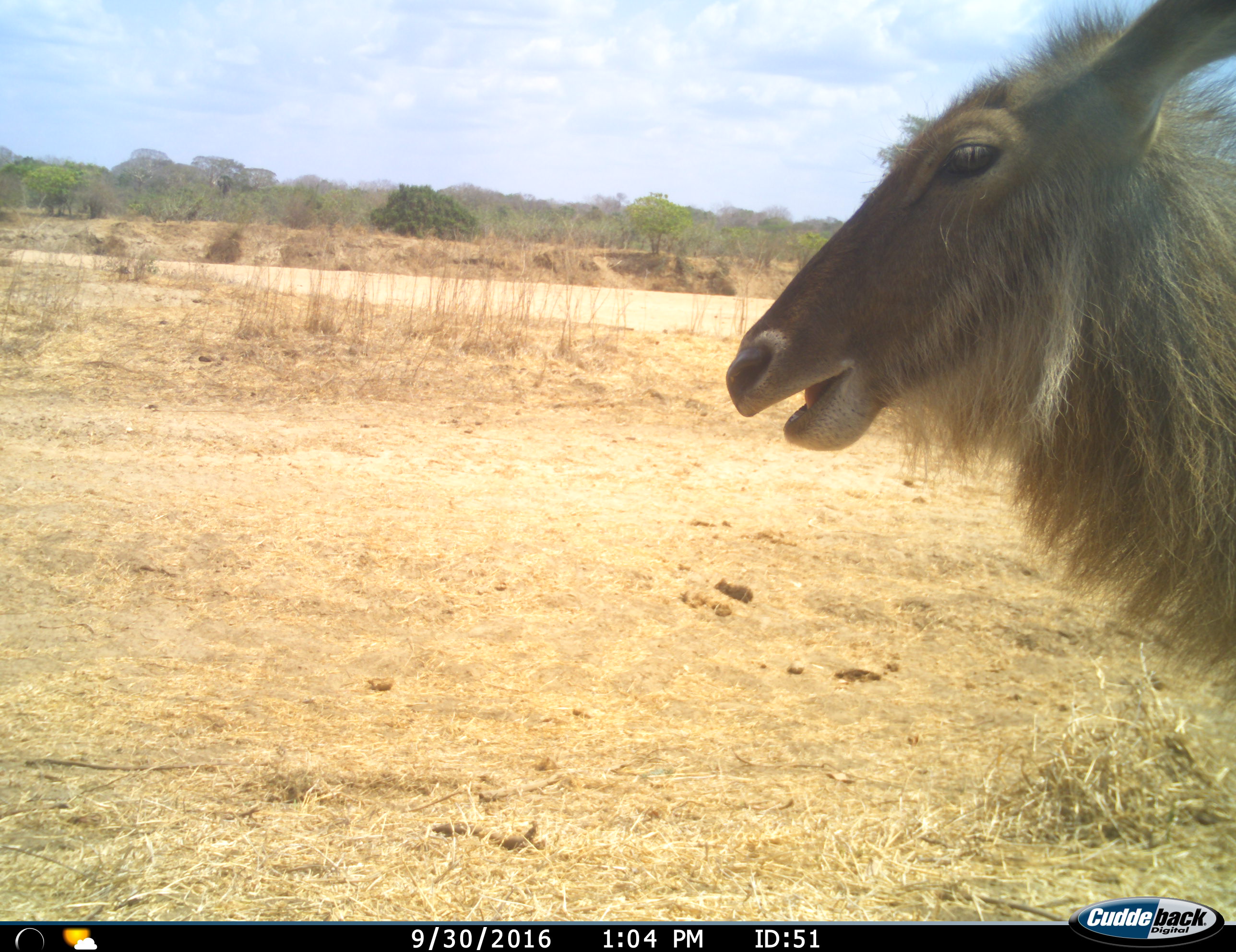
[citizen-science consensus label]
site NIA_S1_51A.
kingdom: Animalia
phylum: Chordata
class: Mammalia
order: Artiodactyla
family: Bovidae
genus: Kobus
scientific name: Kobus ellipsiprymnus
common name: waterbuck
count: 1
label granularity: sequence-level